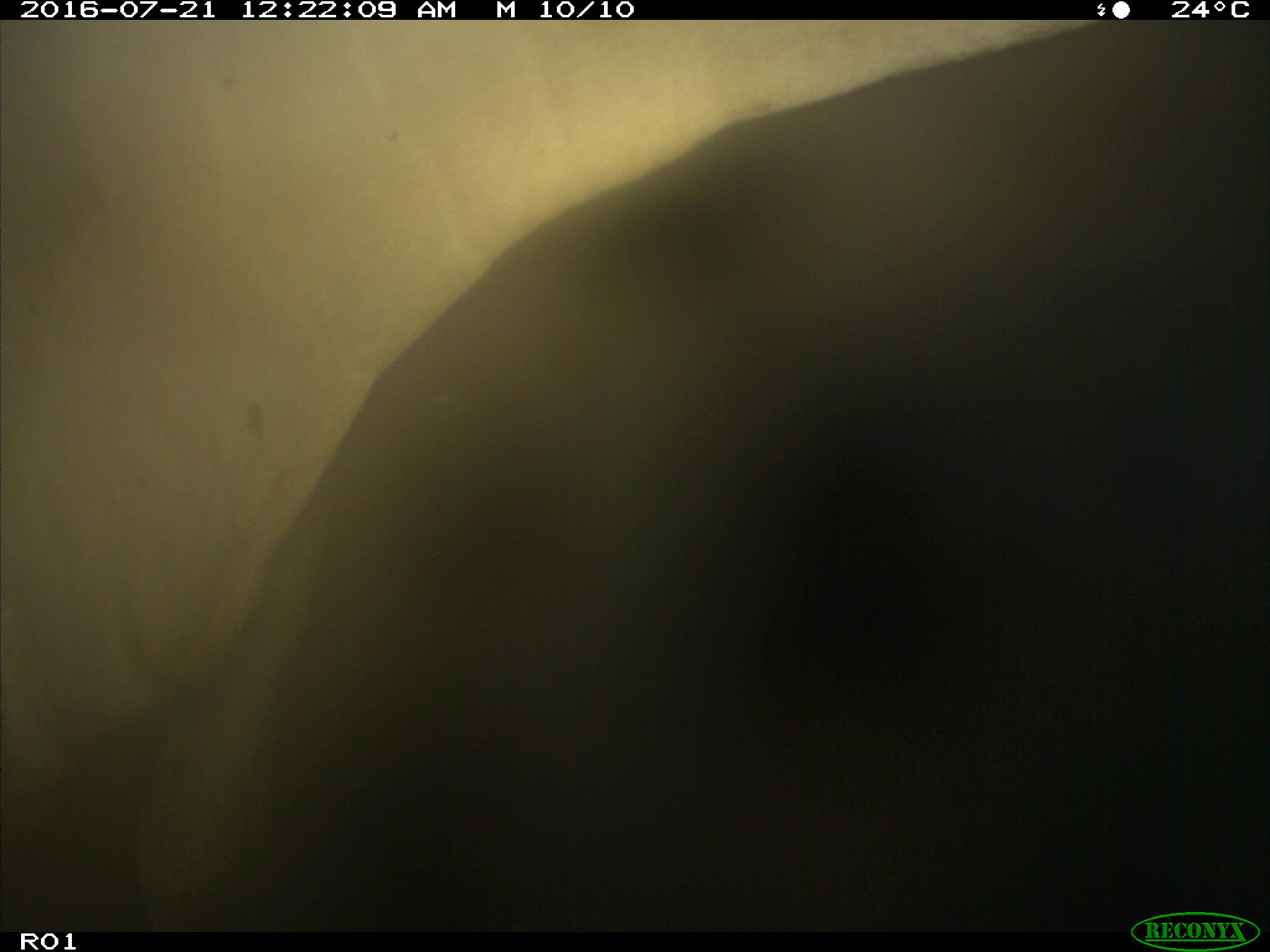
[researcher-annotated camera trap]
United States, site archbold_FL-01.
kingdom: Animalia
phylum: Chordata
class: Mammalia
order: Artiodactyla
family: Bovidae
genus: Bos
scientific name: Bos taurus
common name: domestic cow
Bos taurus (domestic cow).